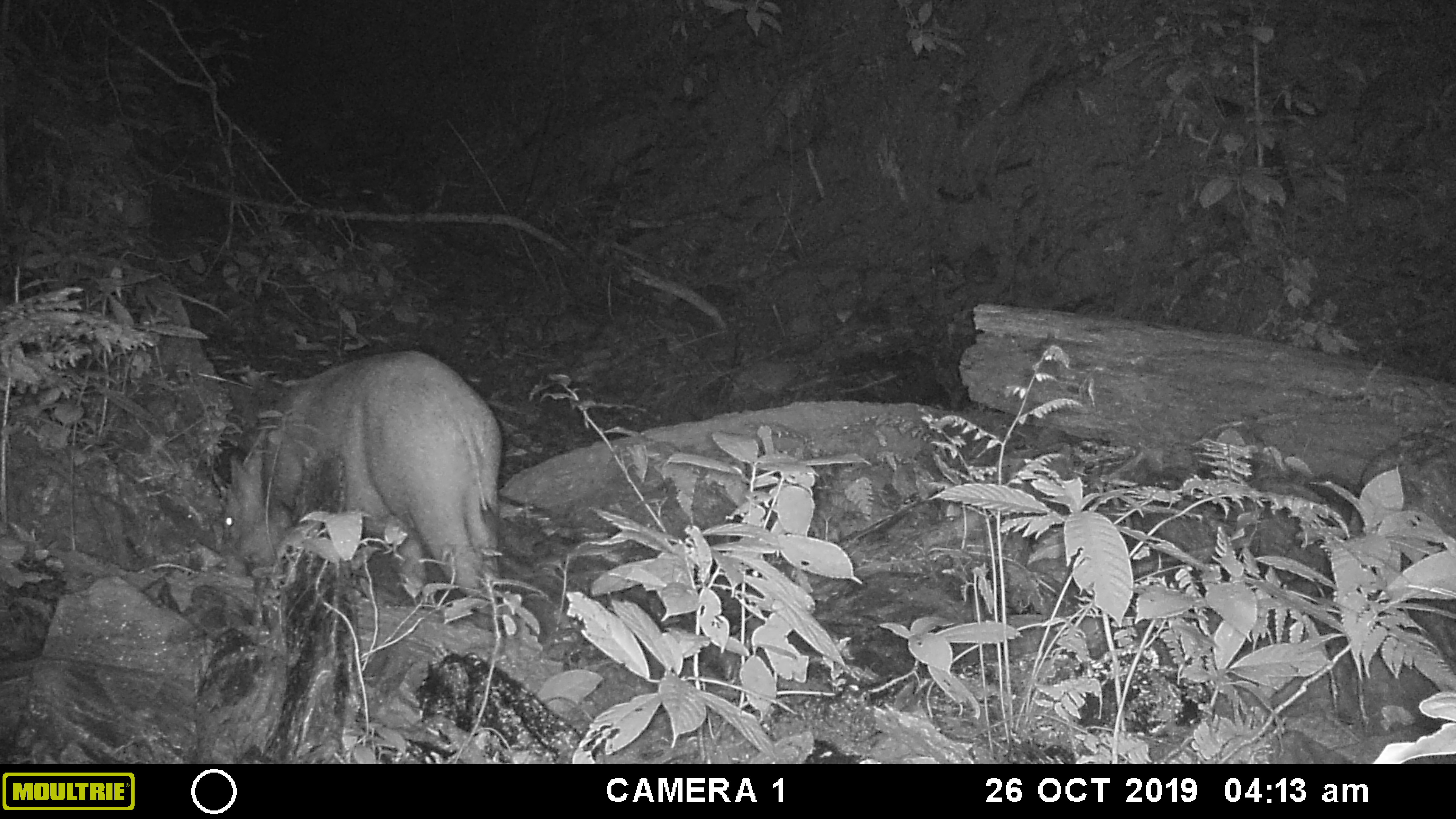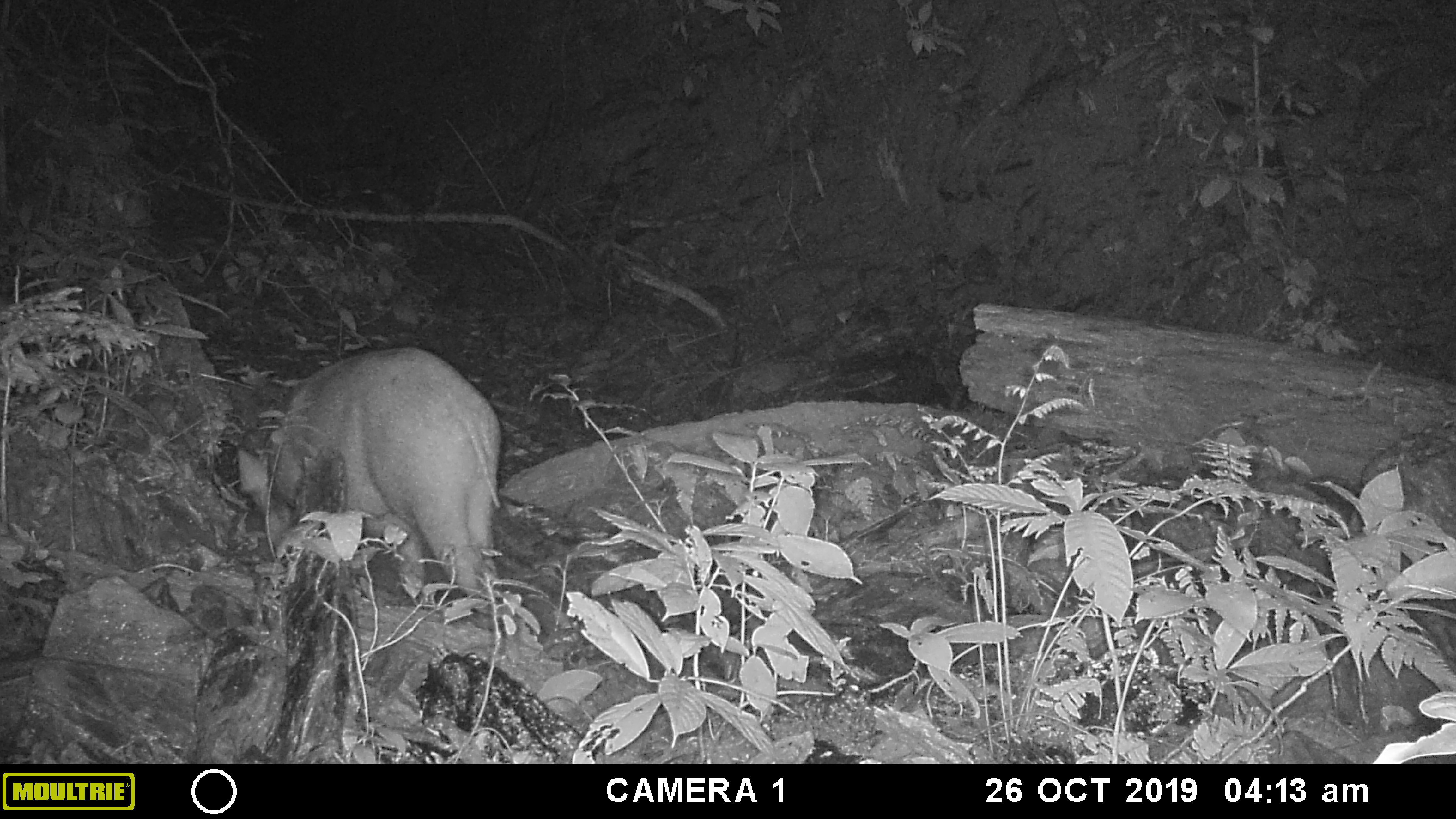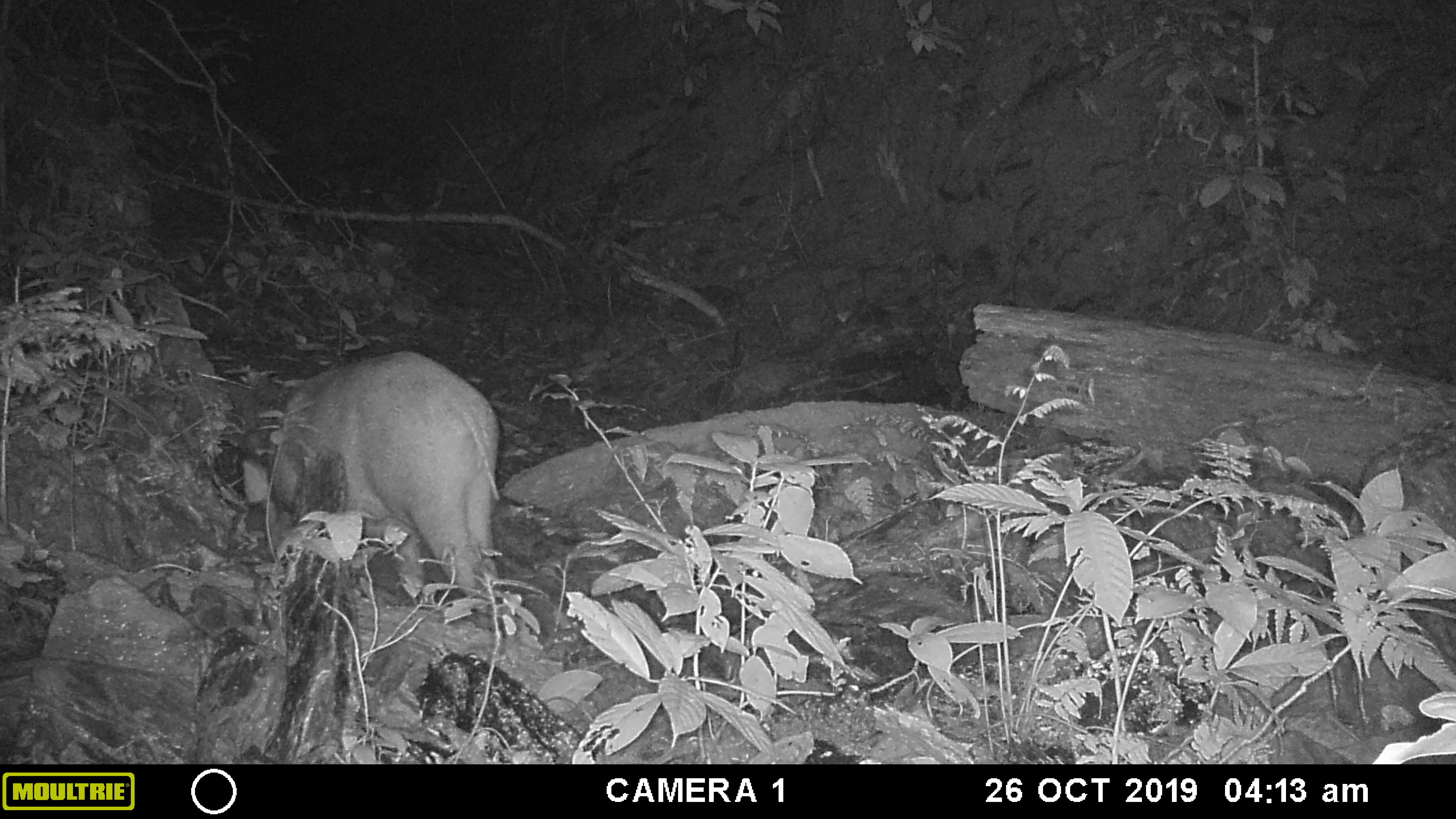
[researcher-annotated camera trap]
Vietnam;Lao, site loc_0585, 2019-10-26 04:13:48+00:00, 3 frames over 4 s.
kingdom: Animalia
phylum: Chordata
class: Mammalia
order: Artiodactyla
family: Suidae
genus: Sus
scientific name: Sus scrofa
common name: eurasian wild pig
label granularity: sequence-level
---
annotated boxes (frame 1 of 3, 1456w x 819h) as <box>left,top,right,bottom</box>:
eurasian wild pig: <box>212,350,501,603</box>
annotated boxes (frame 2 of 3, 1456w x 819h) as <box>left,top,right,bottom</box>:
eurasian wild pig: <box>232,346,501,598</box>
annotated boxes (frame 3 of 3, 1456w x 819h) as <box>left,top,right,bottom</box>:
eurasian wild pig: <box>237,350,504,624</box>